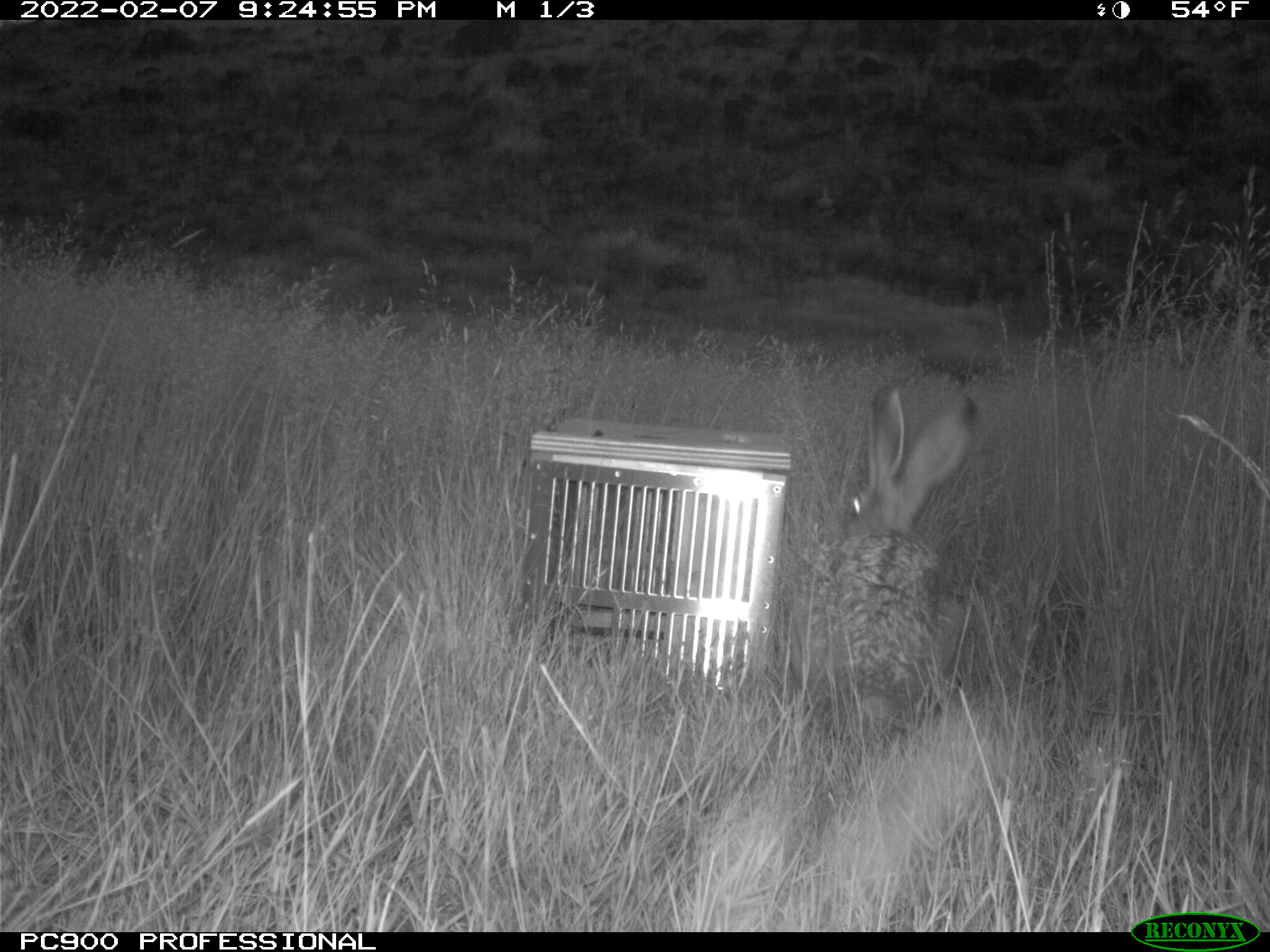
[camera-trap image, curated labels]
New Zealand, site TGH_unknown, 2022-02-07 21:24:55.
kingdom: Animalia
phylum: Chordata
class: Mammalia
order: Lagomorpha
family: Leporidae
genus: Lepus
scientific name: Lepus europaeus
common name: brown hare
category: hare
Hare (brown hare) (Lepus europaeus).